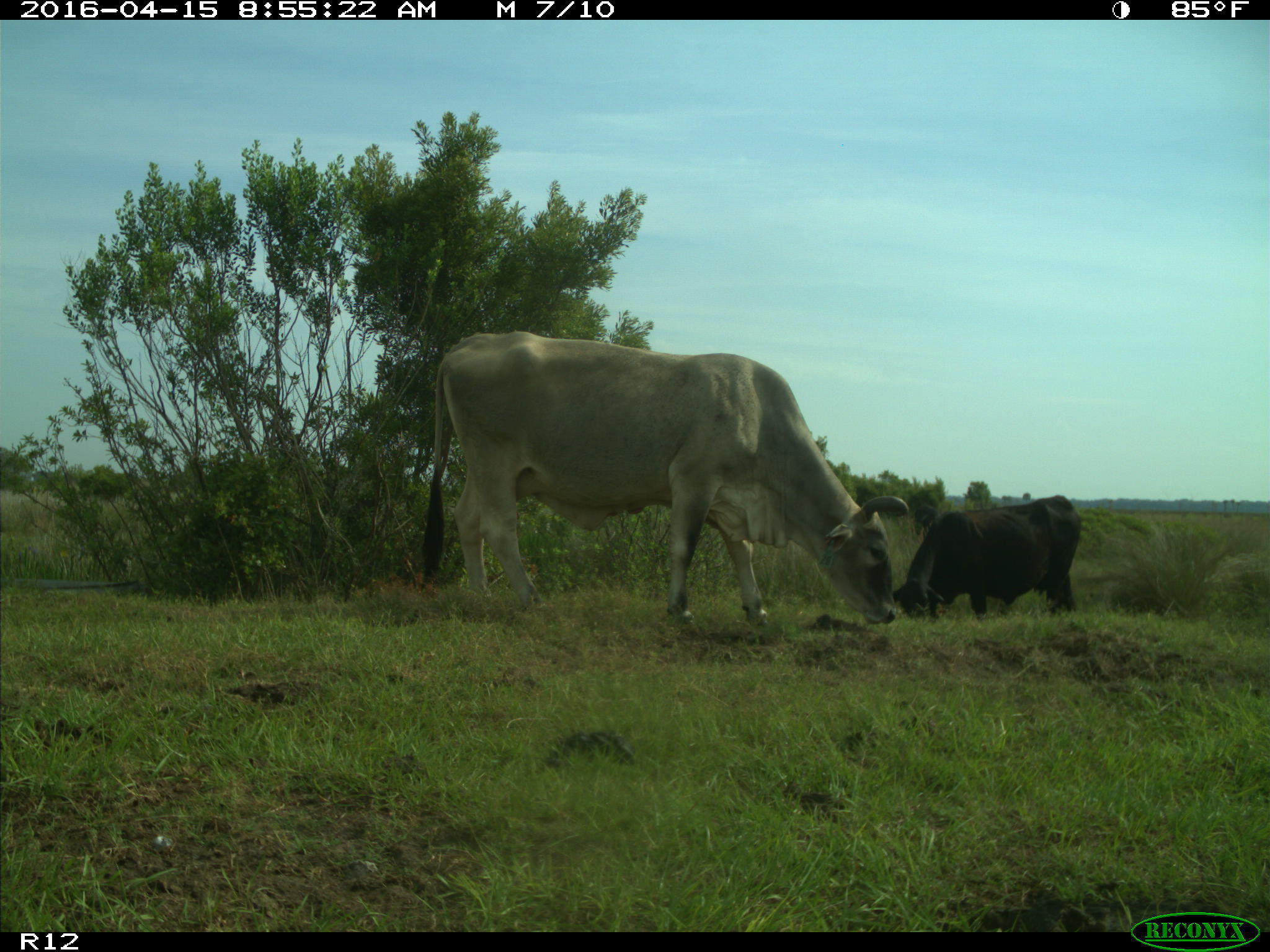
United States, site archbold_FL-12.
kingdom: Animalia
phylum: Chordata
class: Mammalia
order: Artiodactyla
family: Bovidae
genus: Bos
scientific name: Bos taurus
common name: domestic cow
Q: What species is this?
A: Bos taurus (domestic cow).